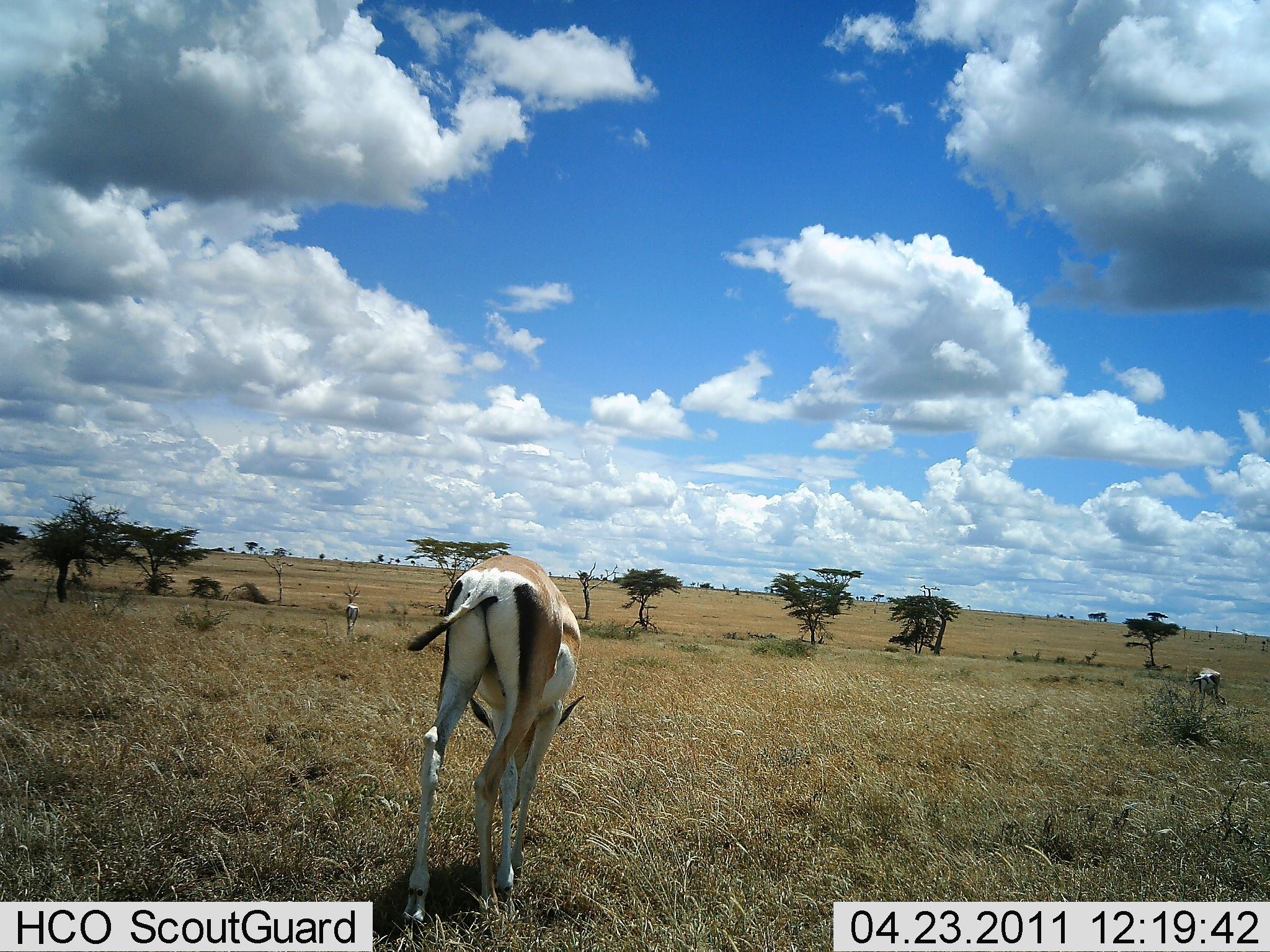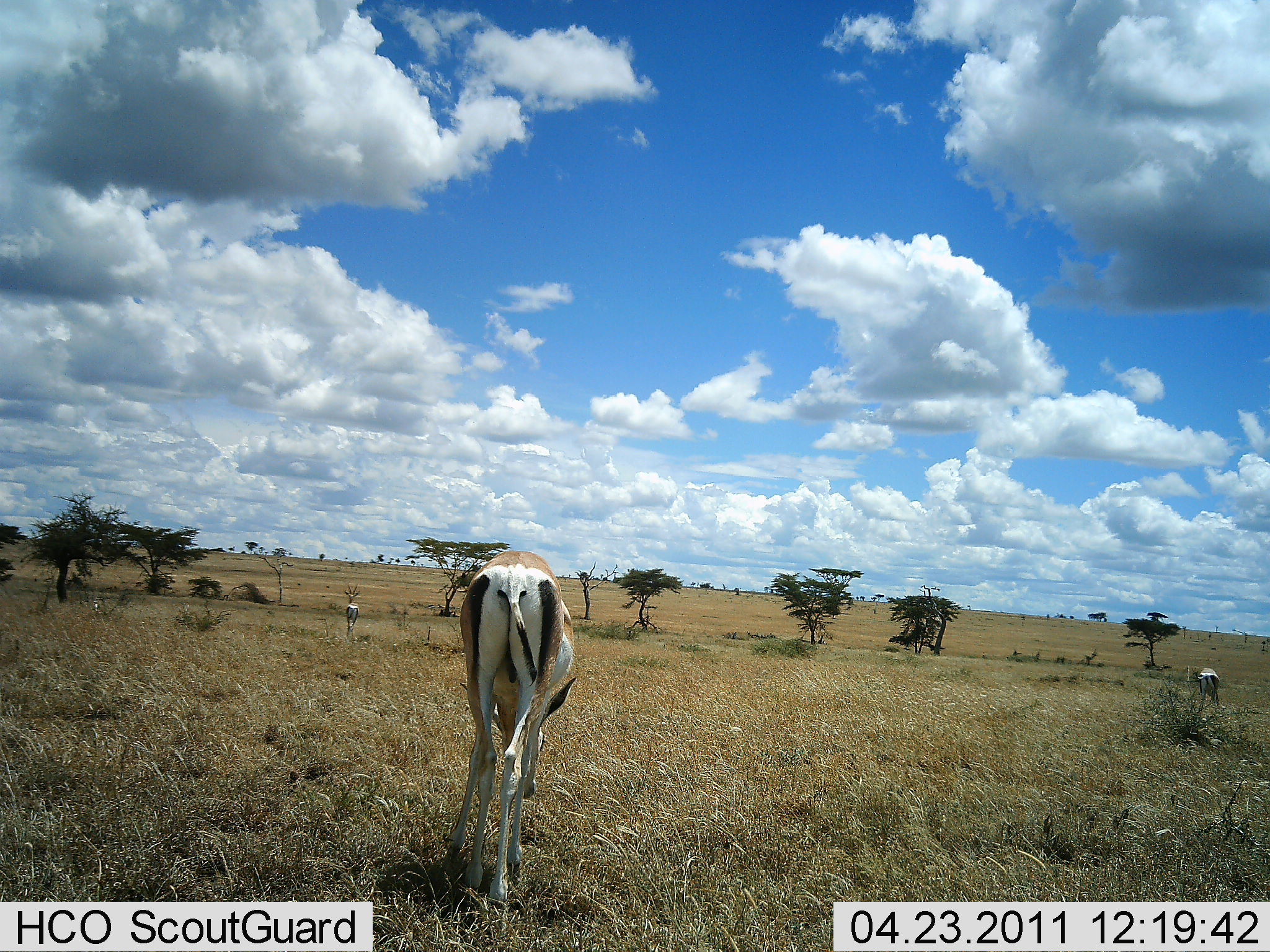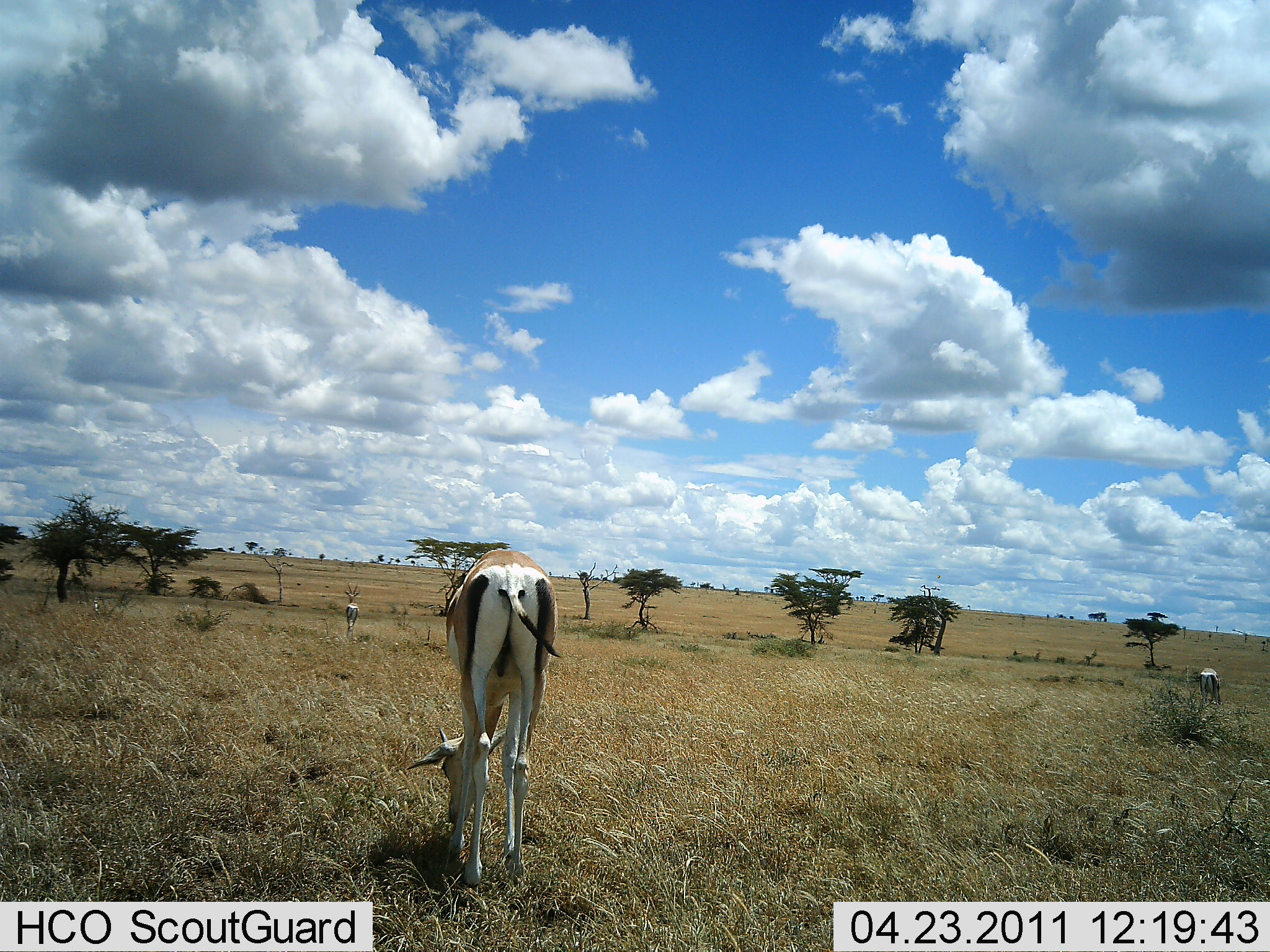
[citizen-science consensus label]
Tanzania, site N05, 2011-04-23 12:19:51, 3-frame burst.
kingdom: Animalia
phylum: Chordata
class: Mammalia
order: Artiodactyla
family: Bovidae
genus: Nanger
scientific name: Nanger granti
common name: grant's gazelle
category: gazellegrants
Gazellegrants (grant's gazelle) (Nanger granti), count 3. Behavior (volunteer vote fractions): standing 30%, resting 0%, moving 20%, interacting 0%. Young present (vote fraction): 0%. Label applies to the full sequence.